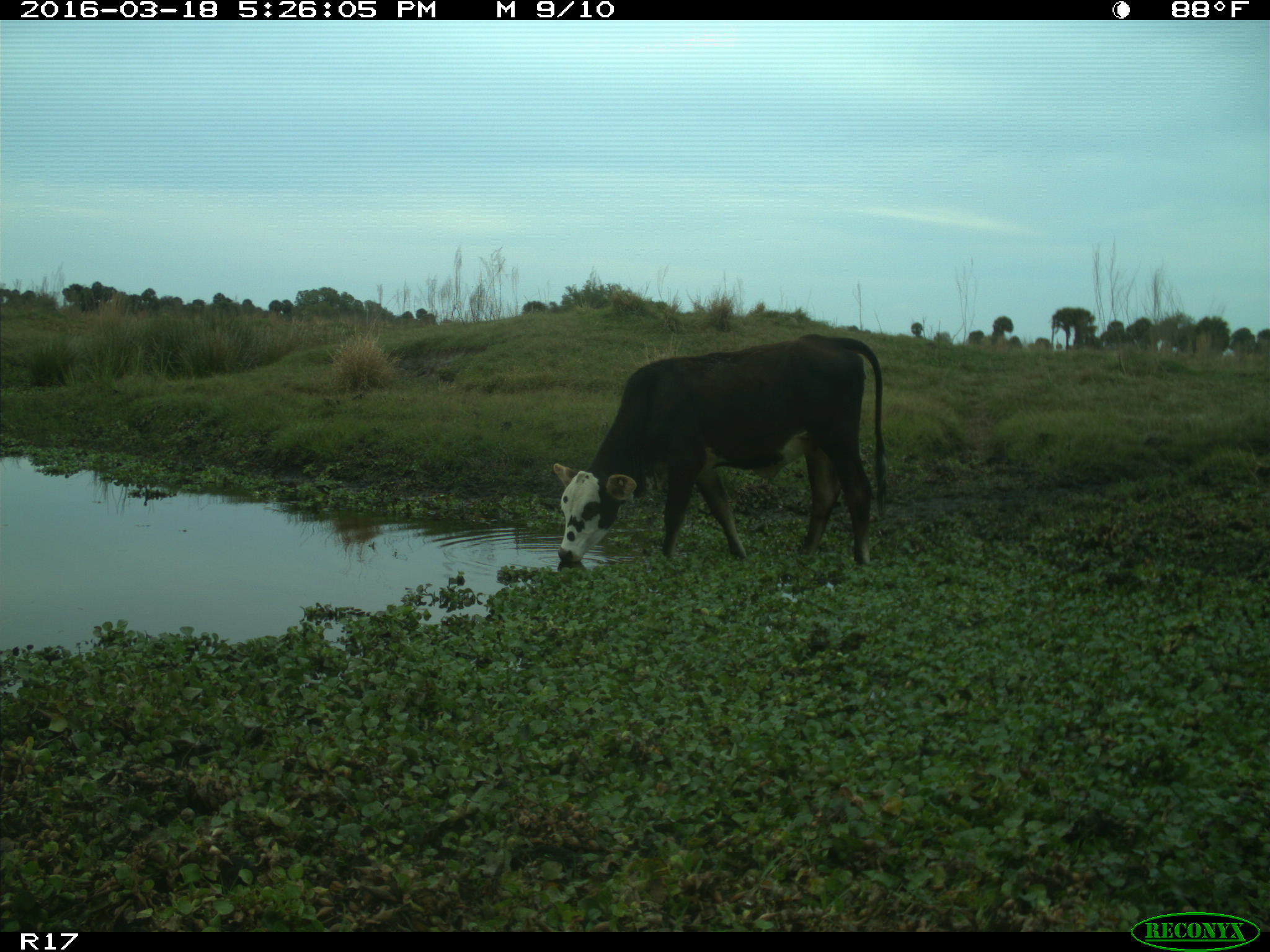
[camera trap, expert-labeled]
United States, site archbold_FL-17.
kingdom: Animalia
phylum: Chordata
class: Mammalia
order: Artiodactyla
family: Bovidae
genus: Bos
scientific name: Bos taurus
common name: domestic cow